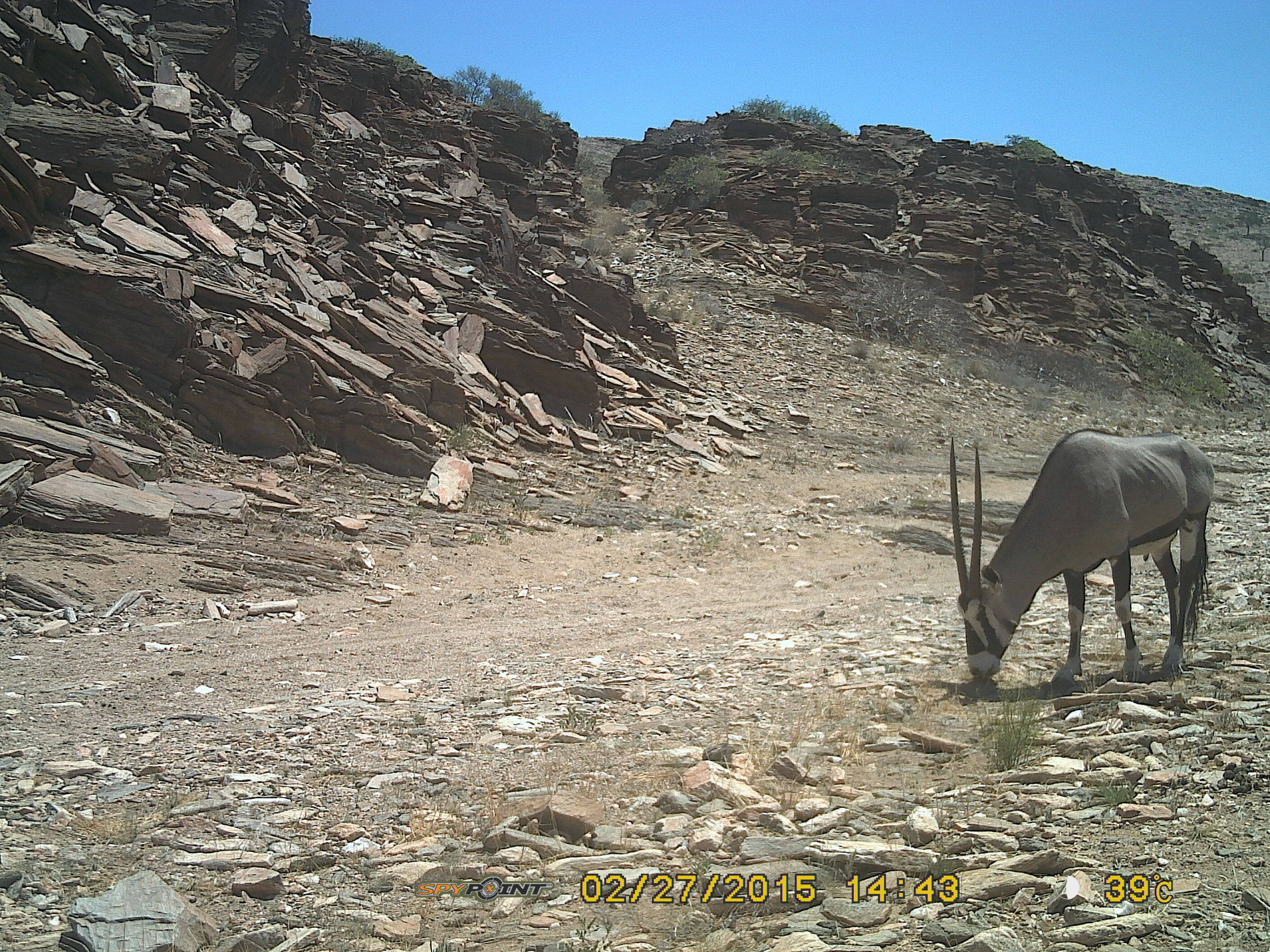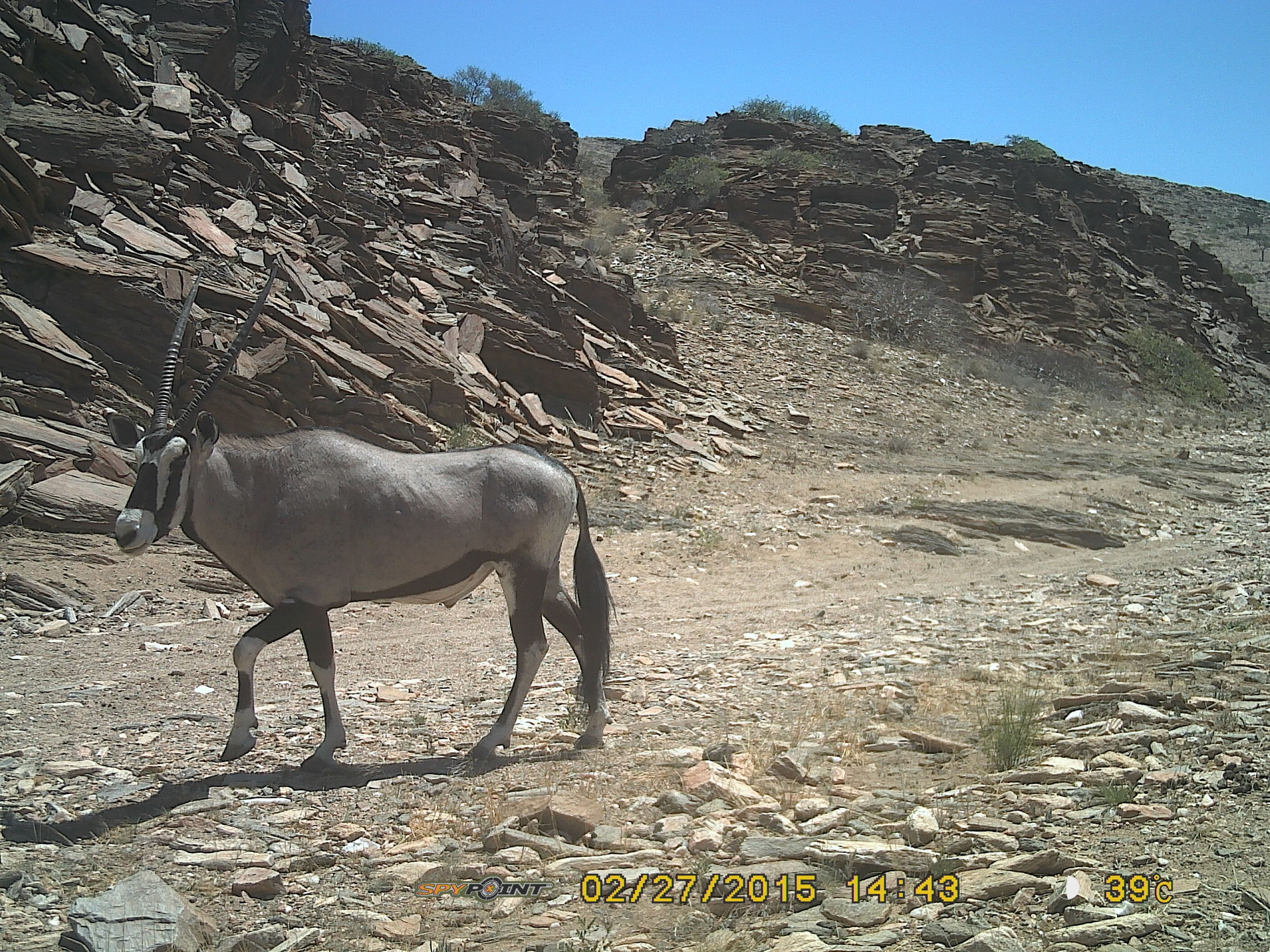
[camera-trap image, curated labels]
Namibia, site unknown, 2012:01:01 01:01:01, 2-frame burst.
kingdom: Animalia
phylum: Chordata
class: Mammalia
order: Artiodactyla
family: Bovidae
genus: Oryx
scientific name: Oryx gazella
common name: gemsbok